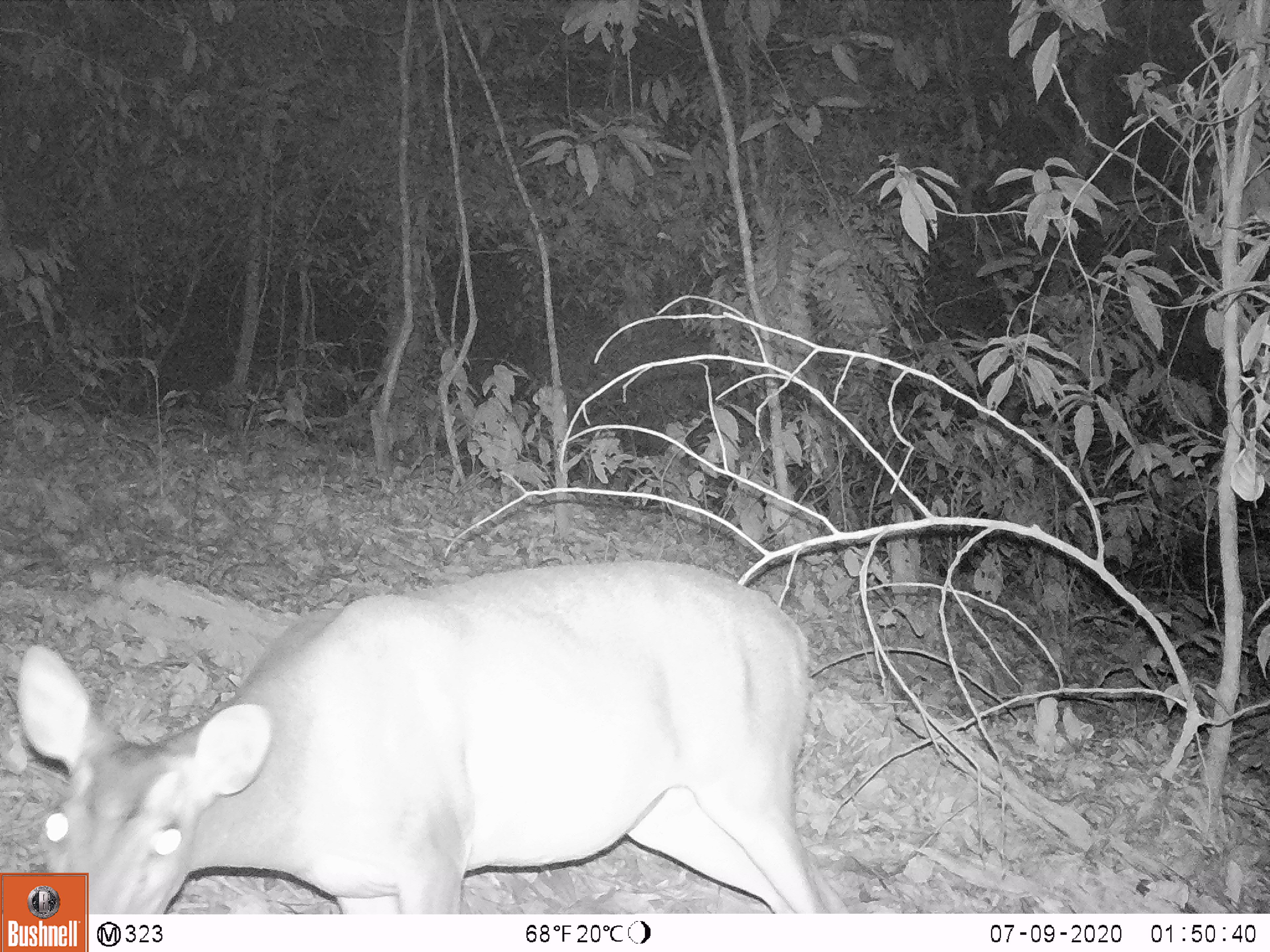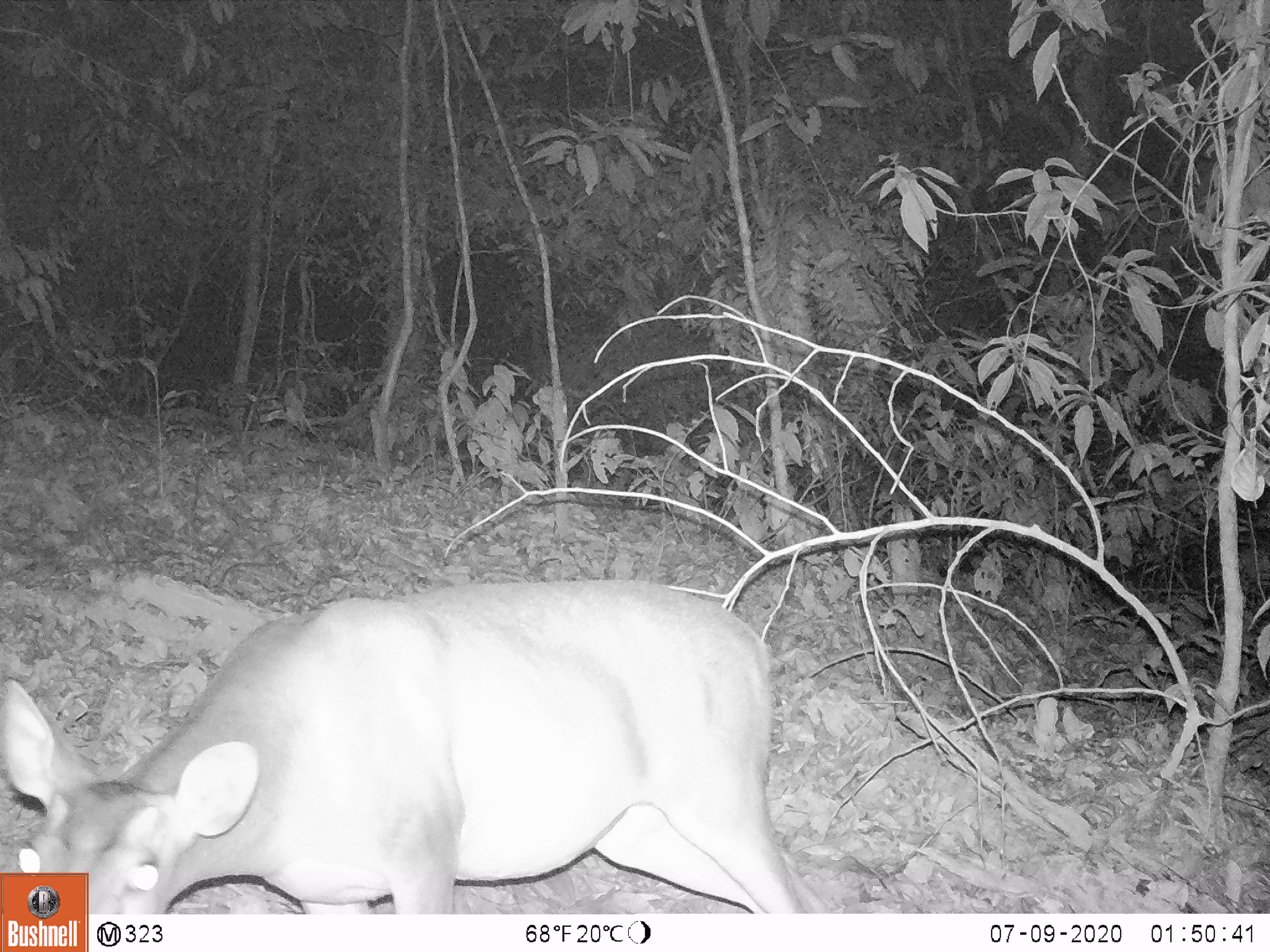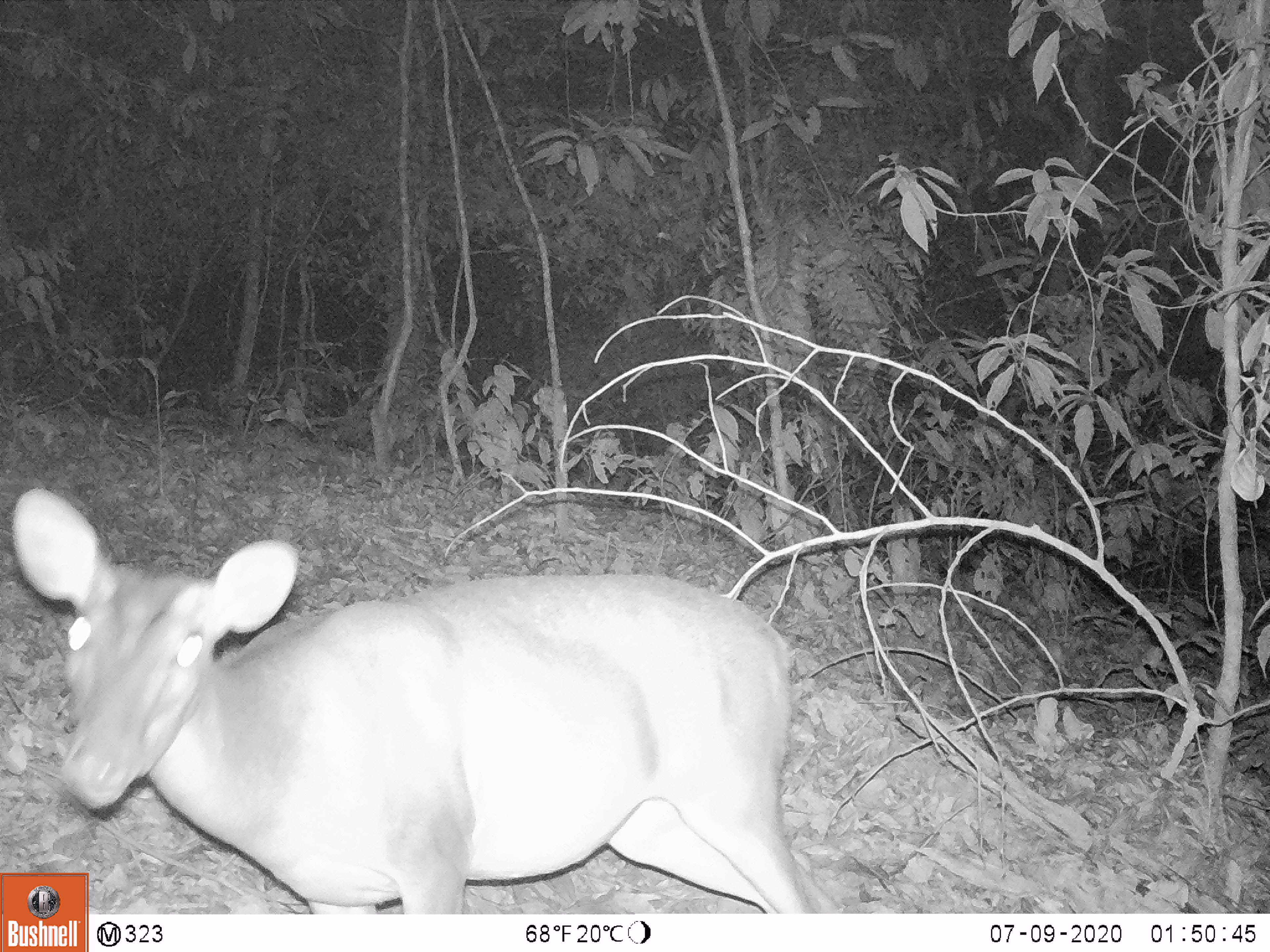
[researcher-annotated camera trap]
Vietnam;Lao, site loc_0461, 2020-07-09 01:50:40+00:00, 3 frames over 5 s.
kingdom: Animalia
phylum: Chordata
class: Mammalia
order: Artiodactyla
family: Cervidae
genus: Muntiacus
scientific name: Muntiacus vuquangensis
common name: large-antlered muntjac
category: large antlered muntjac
Large antlered muntjac (large-antlered muntjac) (Muntiacus vuquangensis). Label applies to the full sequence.